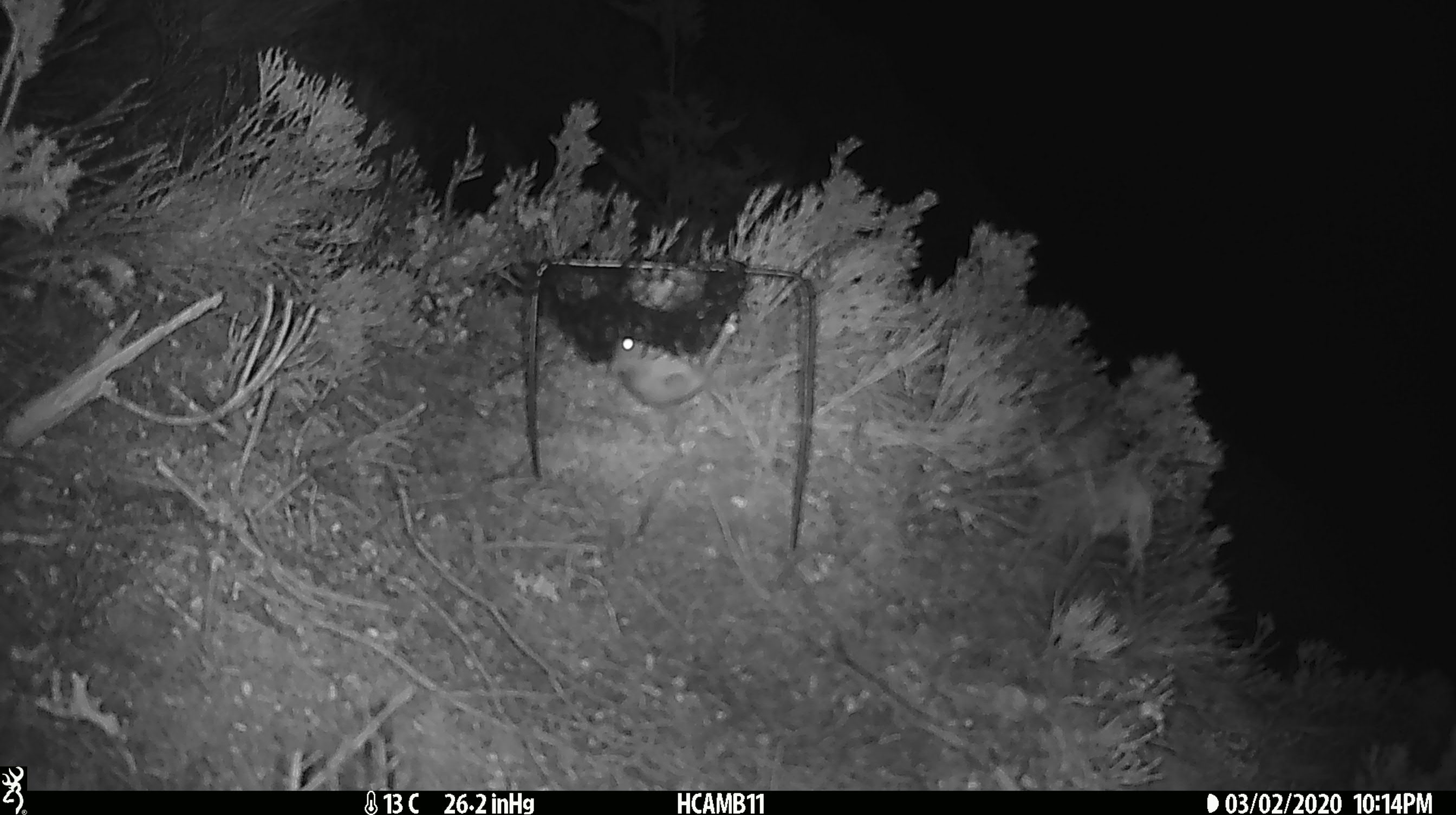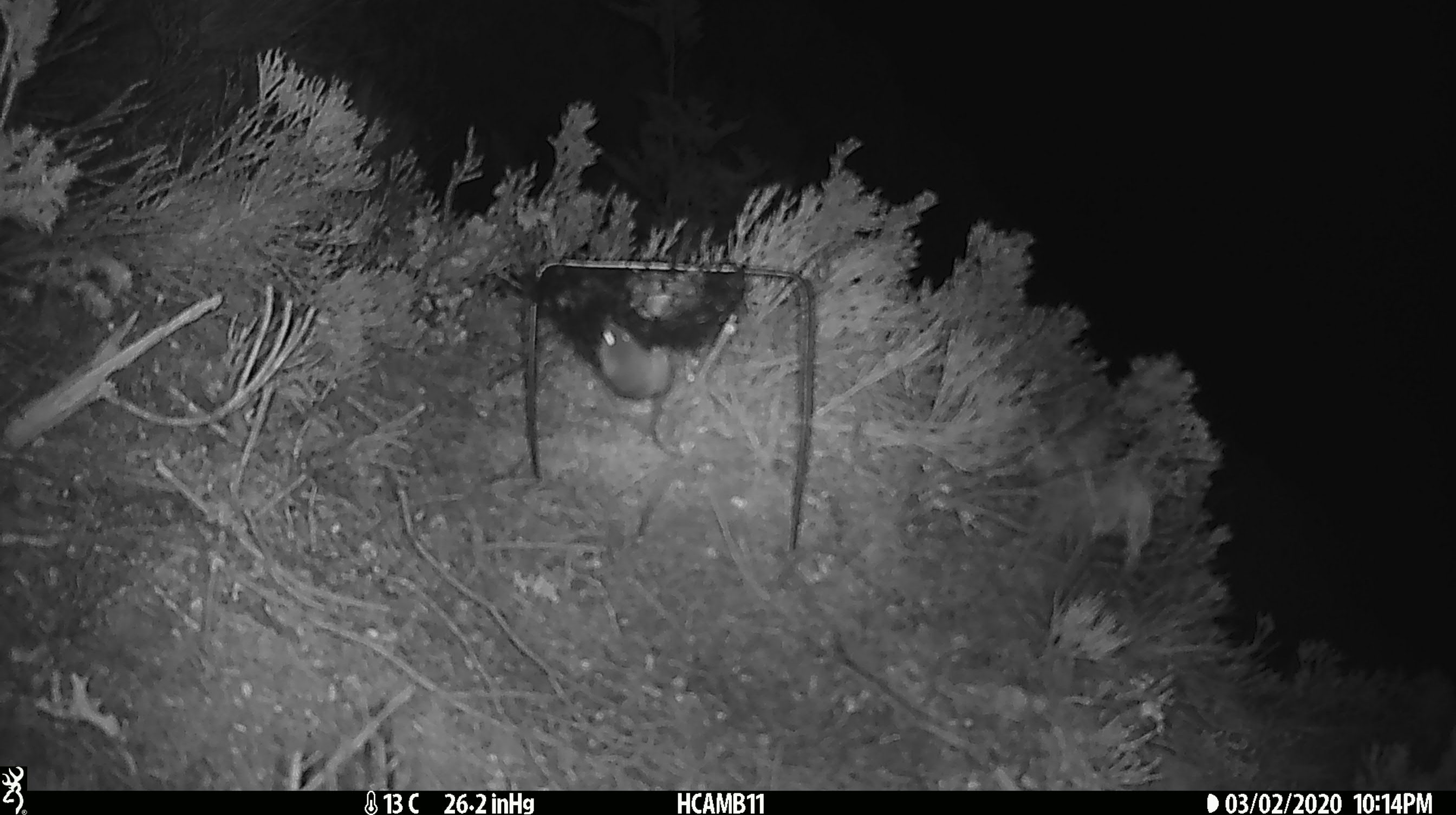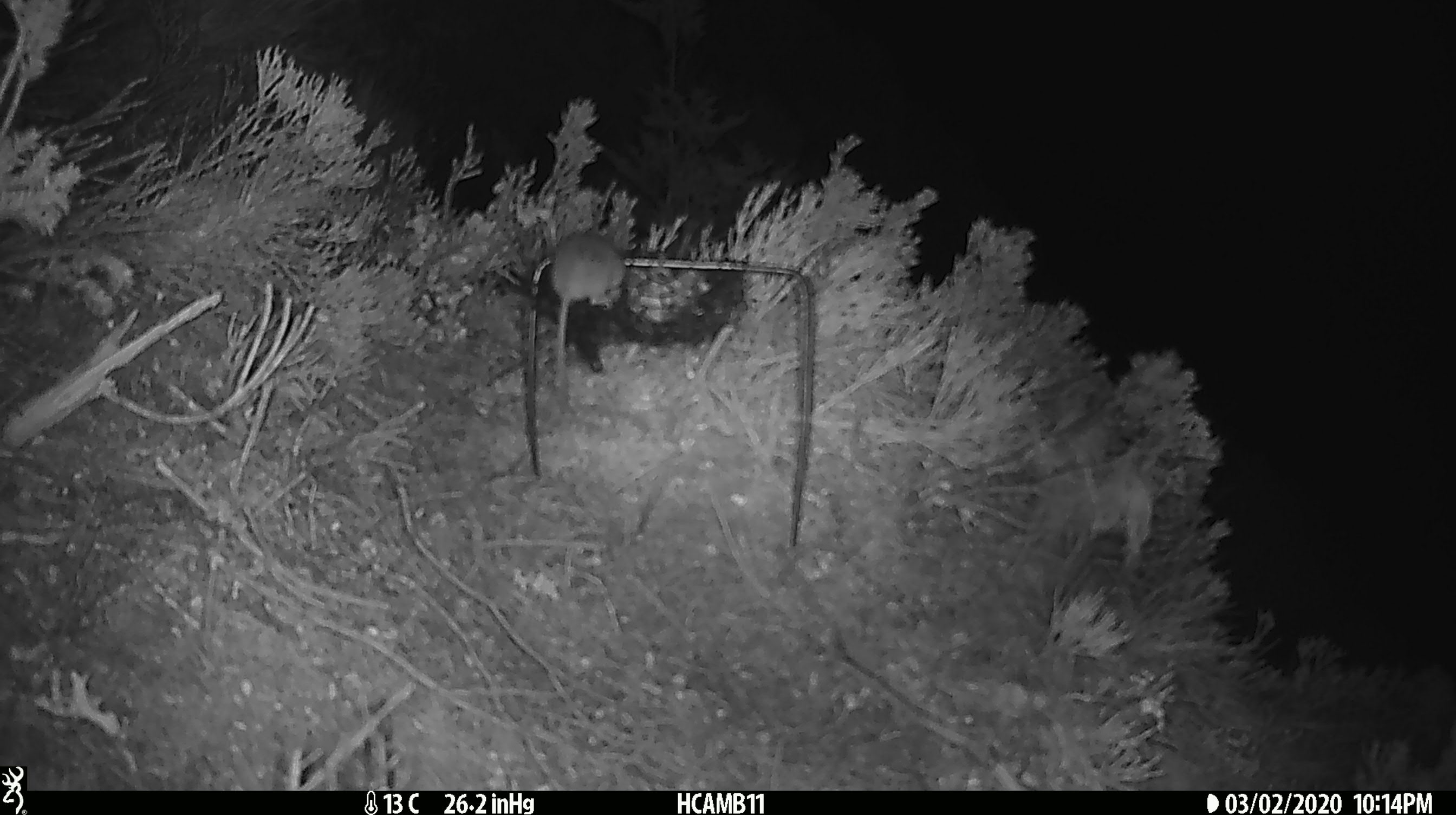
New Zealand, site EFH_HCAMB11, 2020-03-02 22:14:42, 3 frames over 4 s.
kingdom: Animalia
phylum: Chordata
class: Mammalia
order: Rodentia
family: Muridae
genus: Mus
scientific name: Mus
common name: mouse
Mouse (Mus).